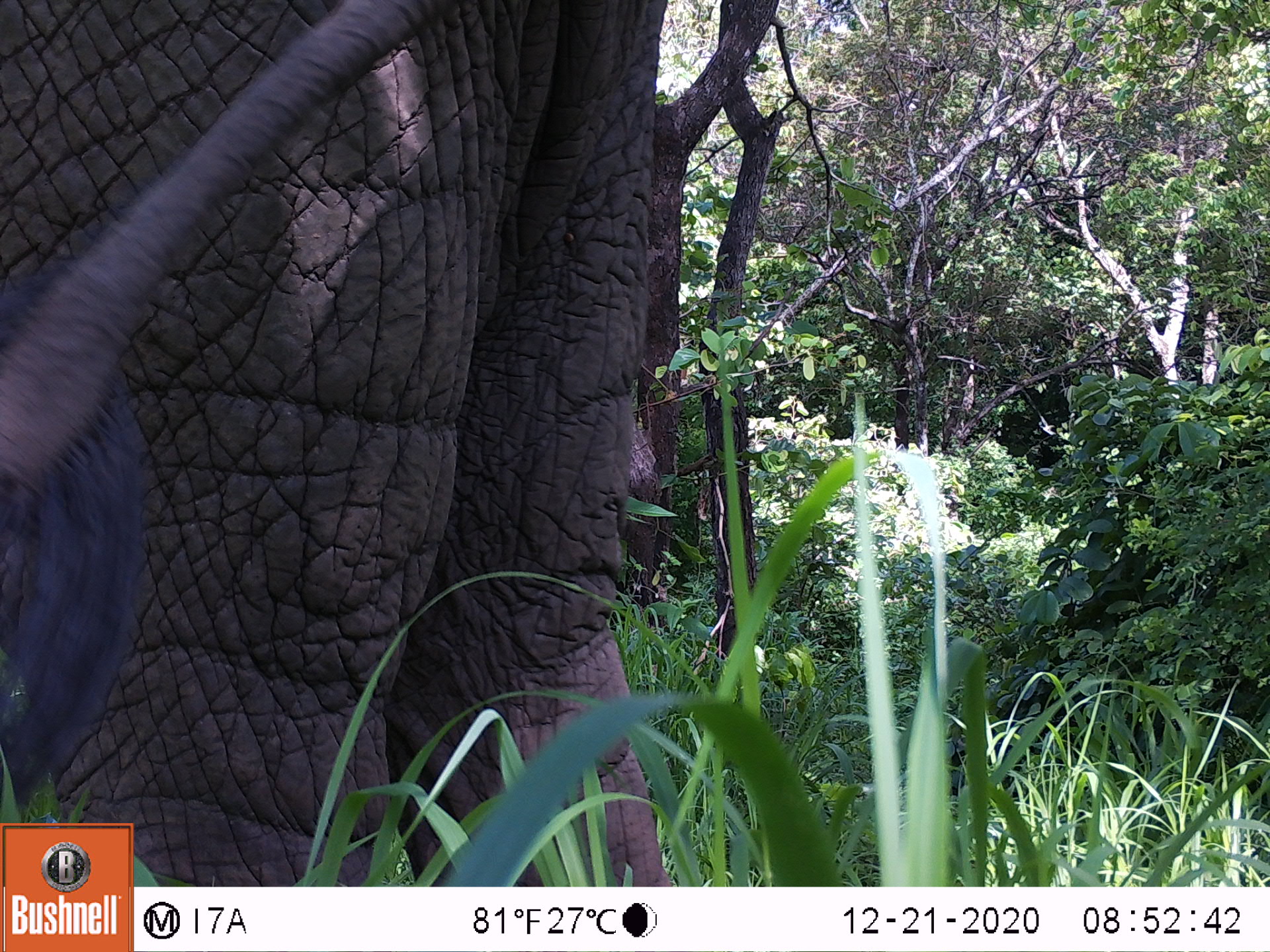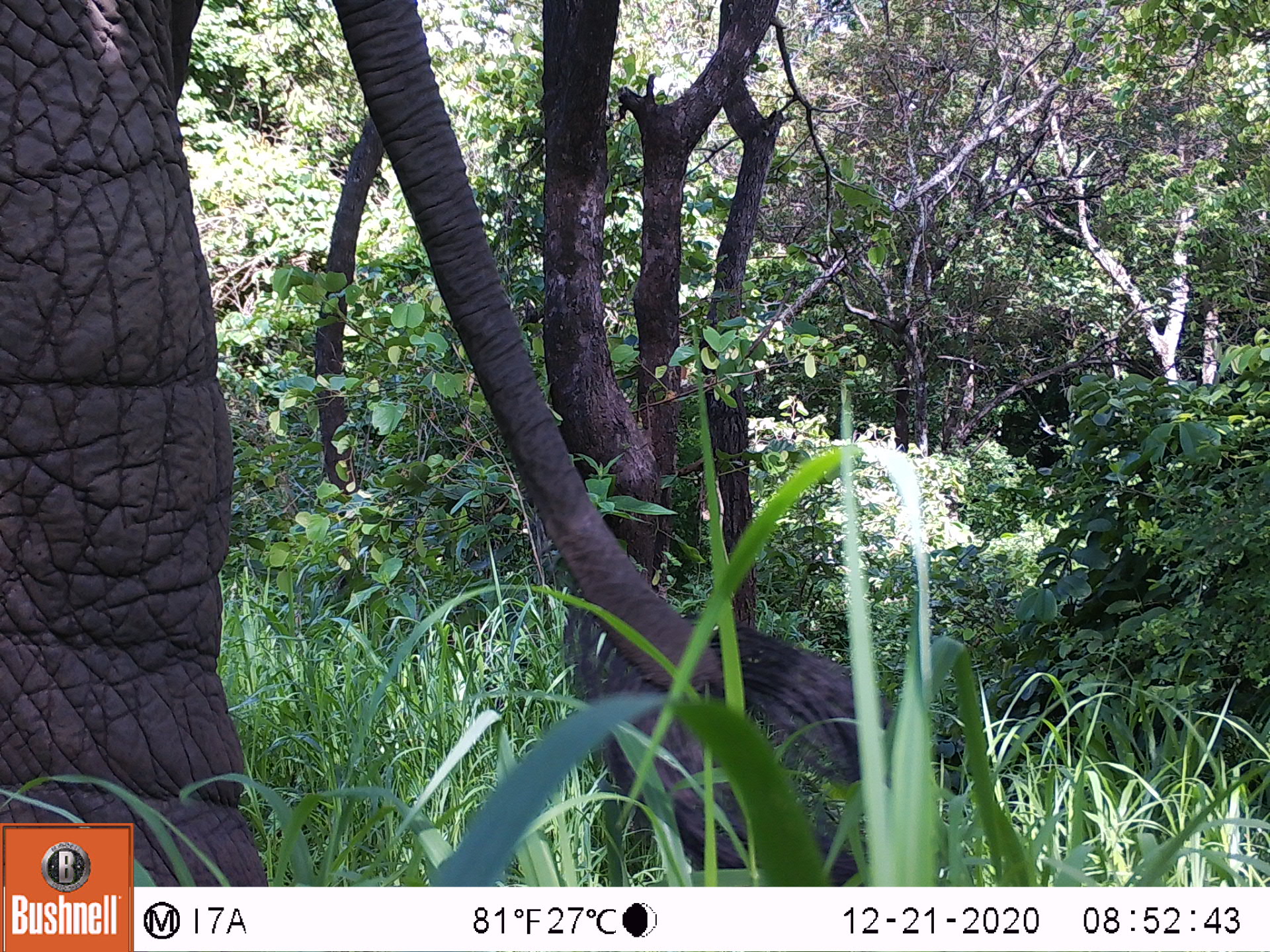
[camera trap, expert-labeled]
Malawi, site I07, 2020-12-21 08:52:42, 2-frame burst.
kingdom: Animalia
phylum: Chordata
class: Mammalia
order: Proboscidea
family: Elephantidae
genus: Loxodonta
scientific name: Loxodonta africana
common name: african savanna elephant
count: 1